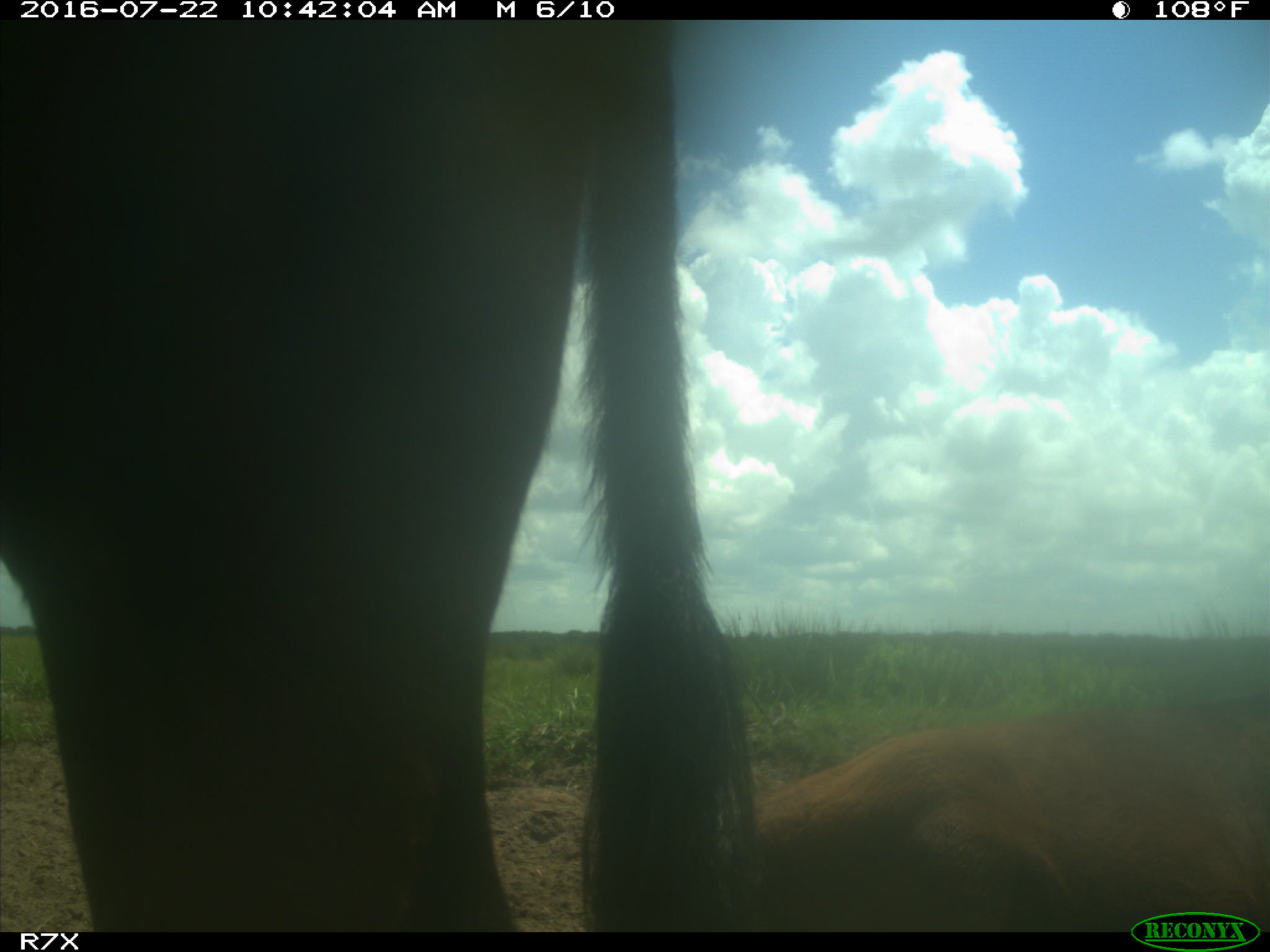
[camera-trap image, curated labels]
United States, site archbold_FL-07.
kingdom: Animalia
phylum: Chordata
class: Mammalia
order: Artiodactyla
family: Bovidae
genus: Bos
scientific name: Bos taurus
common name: domestic cow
Bos taurus (domestic cow).